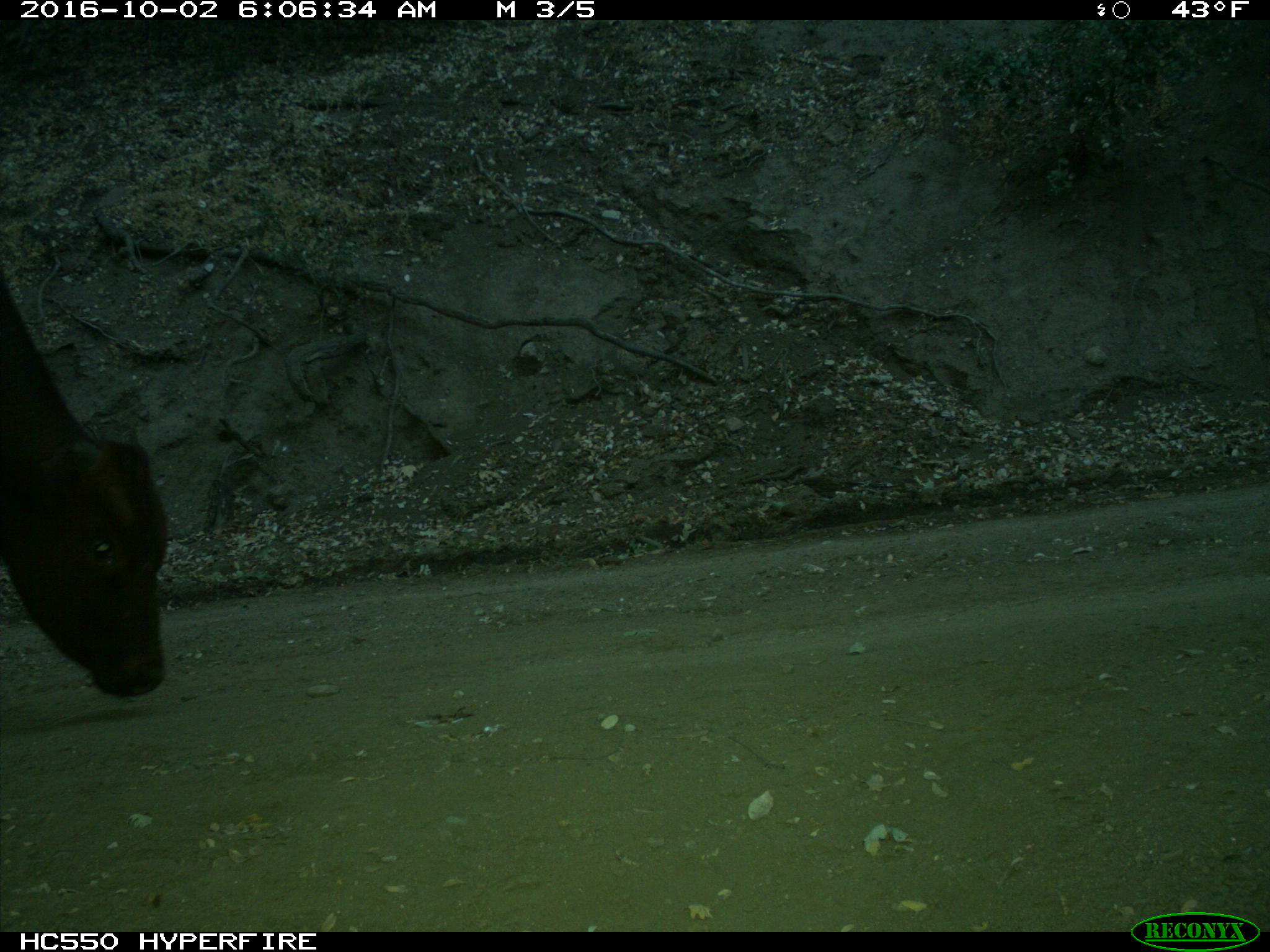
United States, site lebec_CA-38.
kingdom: Animalia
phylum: Chordata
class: Mammalia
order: Artiodactyla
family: Bovidae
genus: Bos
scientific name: Bos taurus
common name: domestic cow